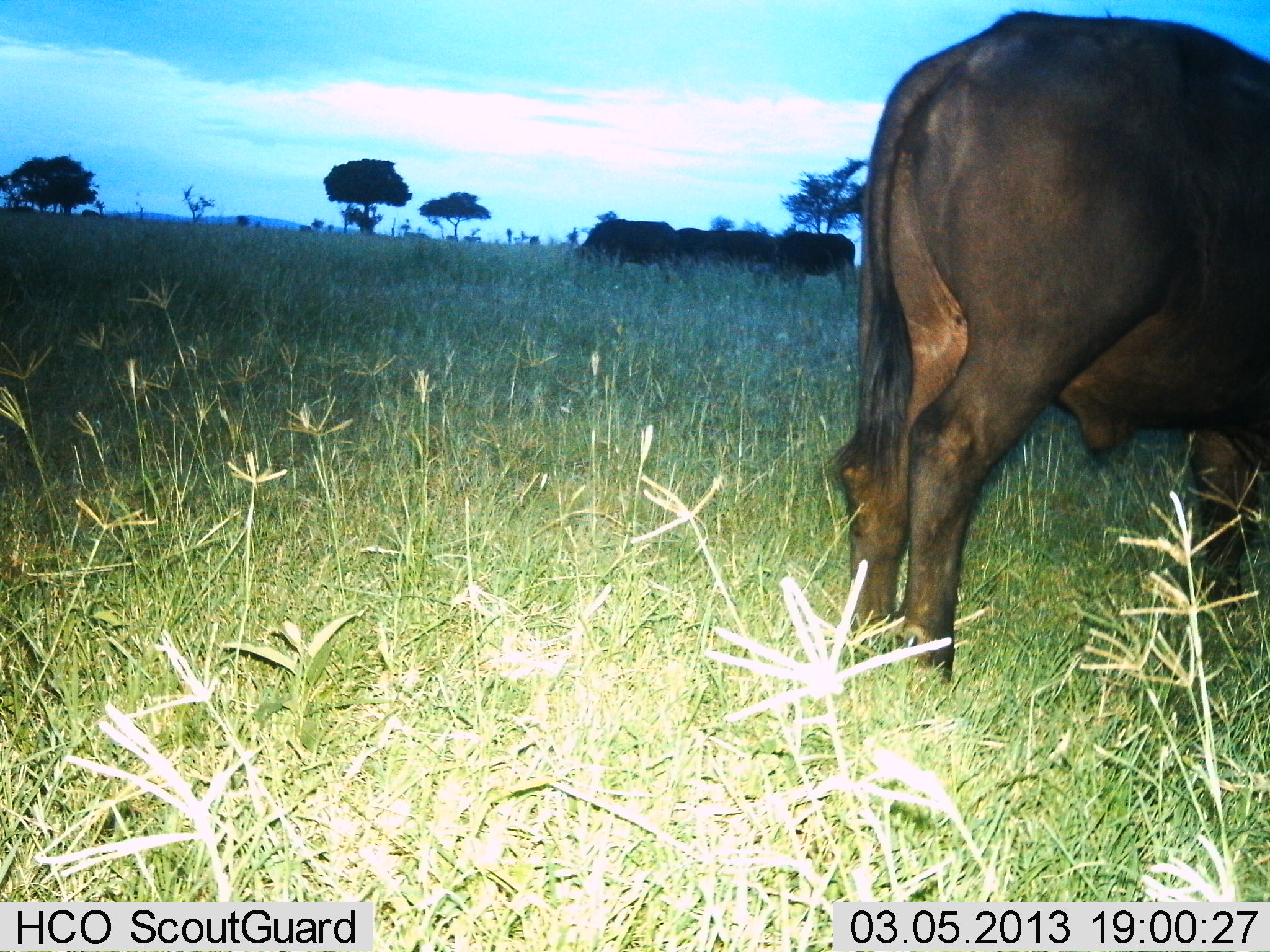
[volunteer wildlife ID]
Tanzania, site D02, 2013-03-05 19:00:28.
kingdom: Animalia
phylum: Chordata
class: Mammalia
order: Artiodactyla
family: Bovidae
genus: Syncerus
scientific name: Syncerus caffer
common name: cape buffalo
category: buffalo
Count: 4.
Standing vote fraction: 72%.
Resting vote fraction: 8%.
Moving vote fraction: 8%.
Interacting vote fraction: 3%.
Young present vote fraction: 3%.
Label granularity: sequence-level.